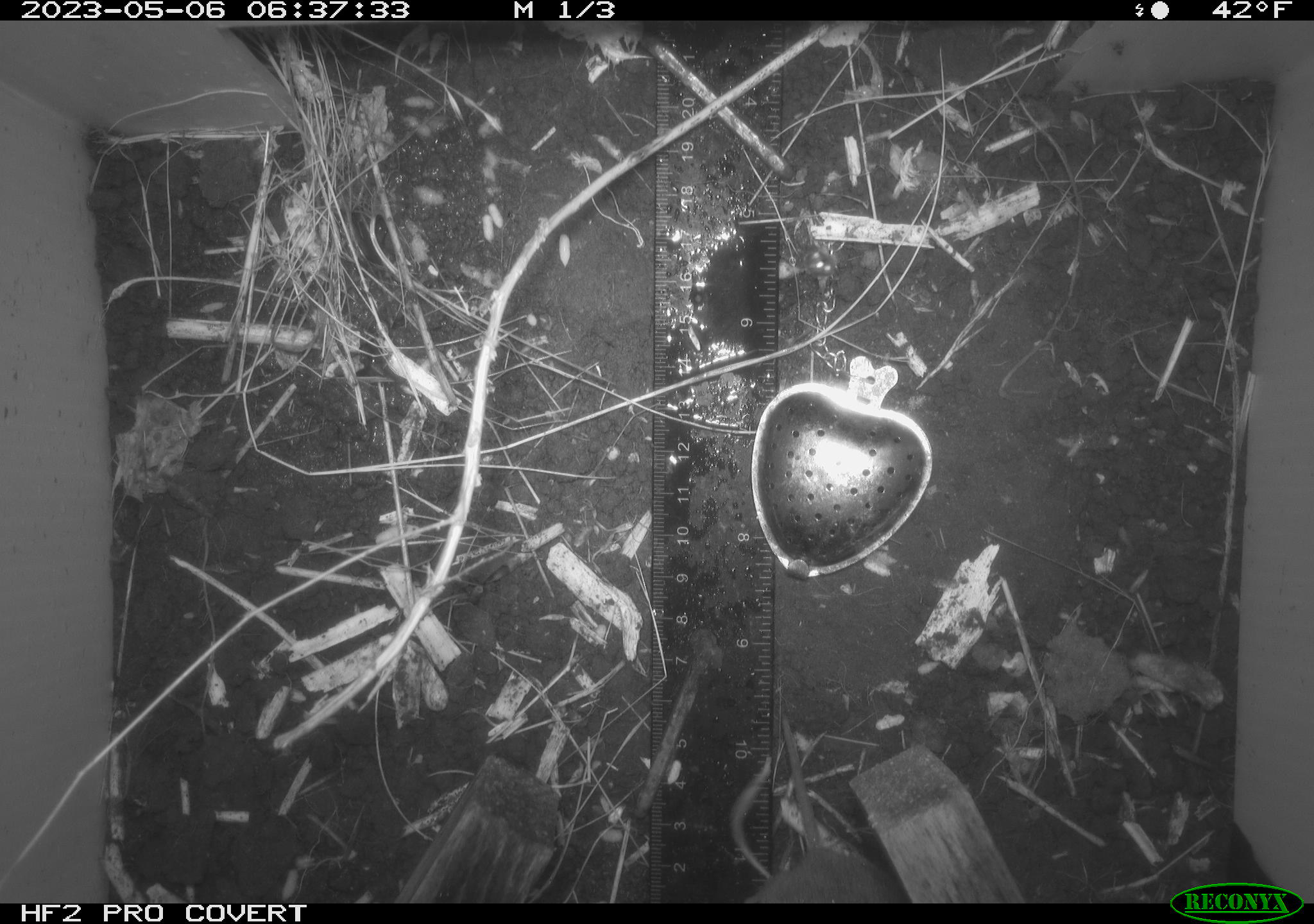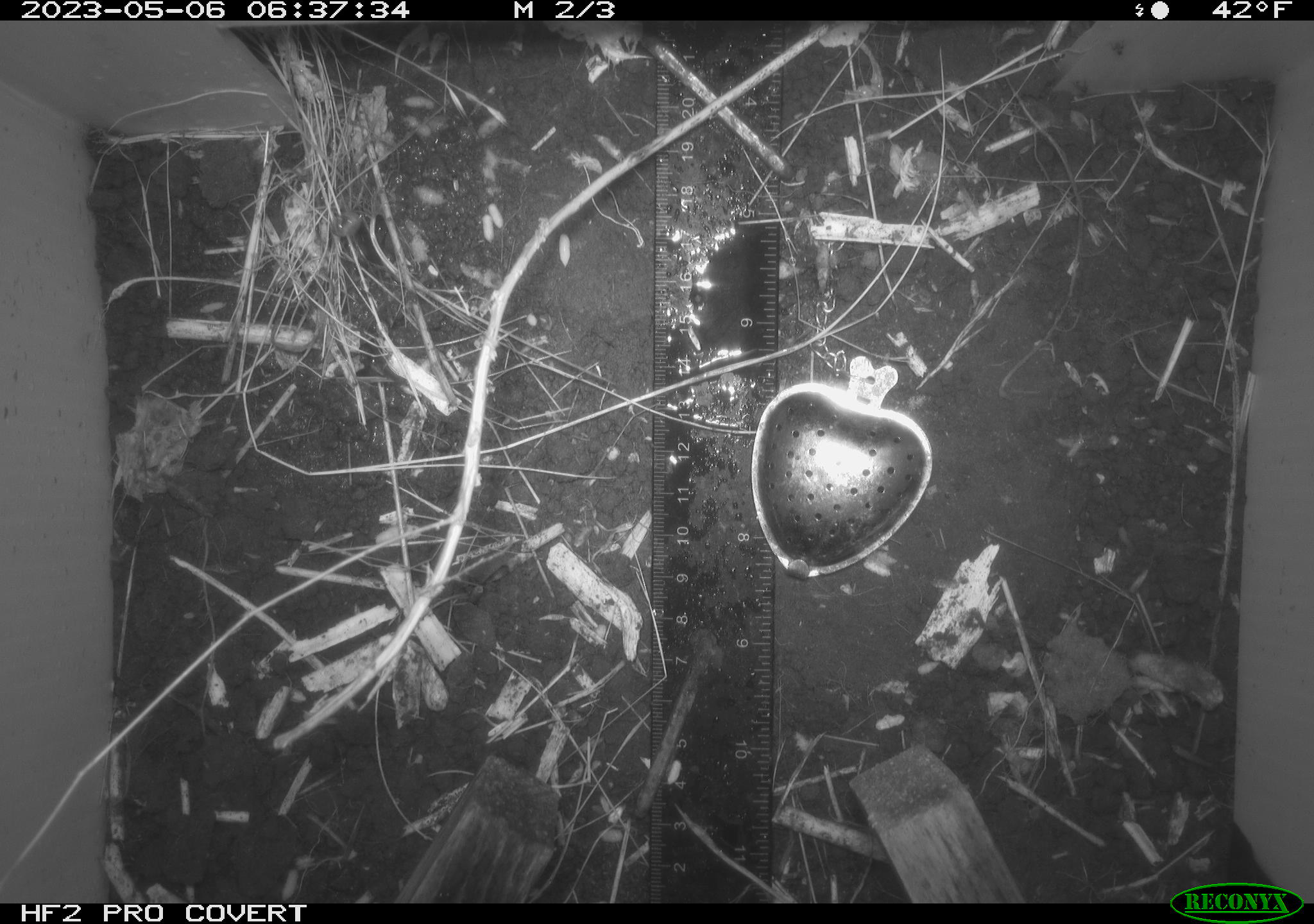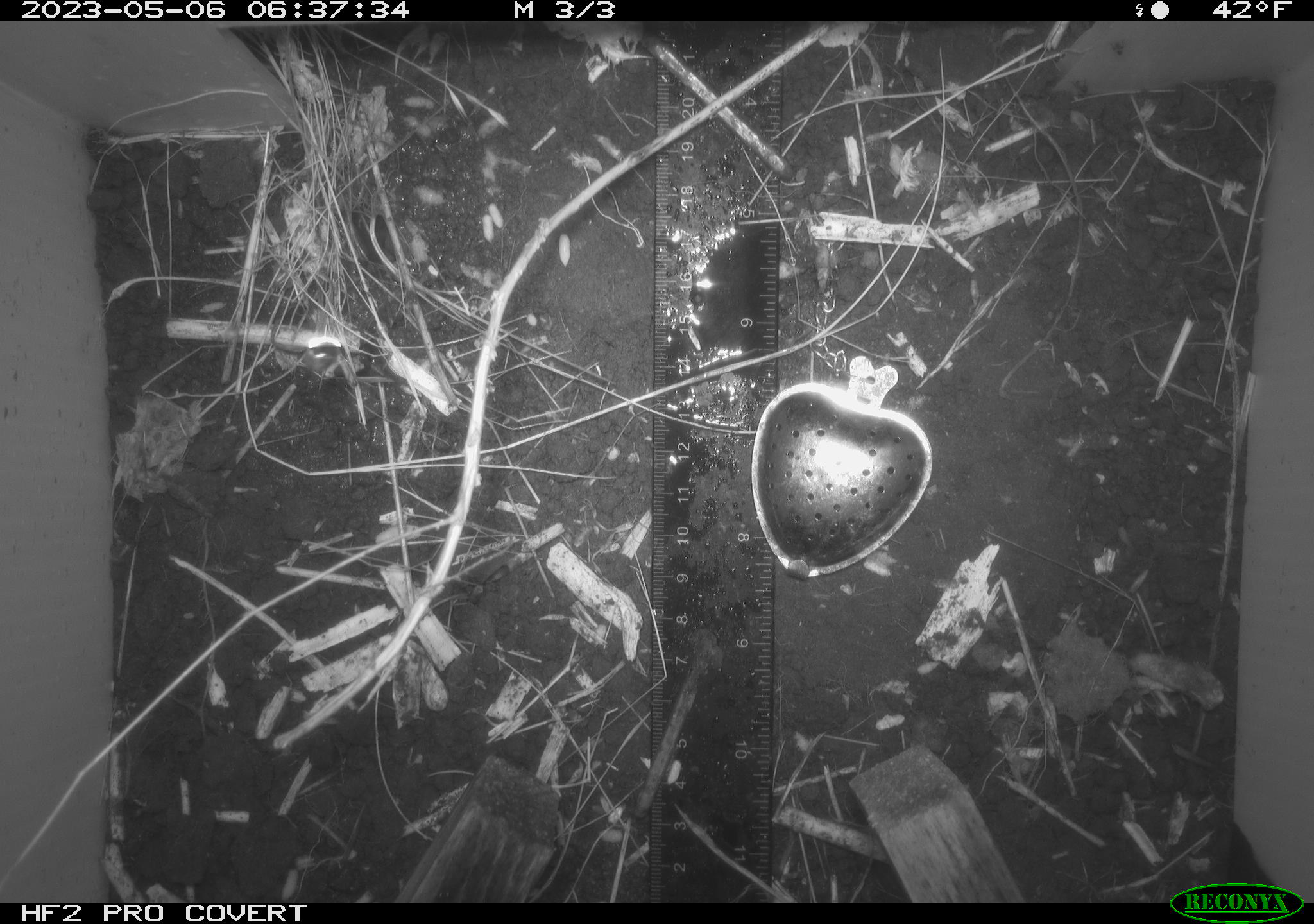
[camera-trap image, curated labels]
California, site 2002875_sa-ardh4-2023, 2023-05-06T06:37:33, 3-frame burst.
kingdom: Animalia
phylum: Chordata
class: Mammalia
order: Rodentia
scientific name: Rodentia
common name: mouse species